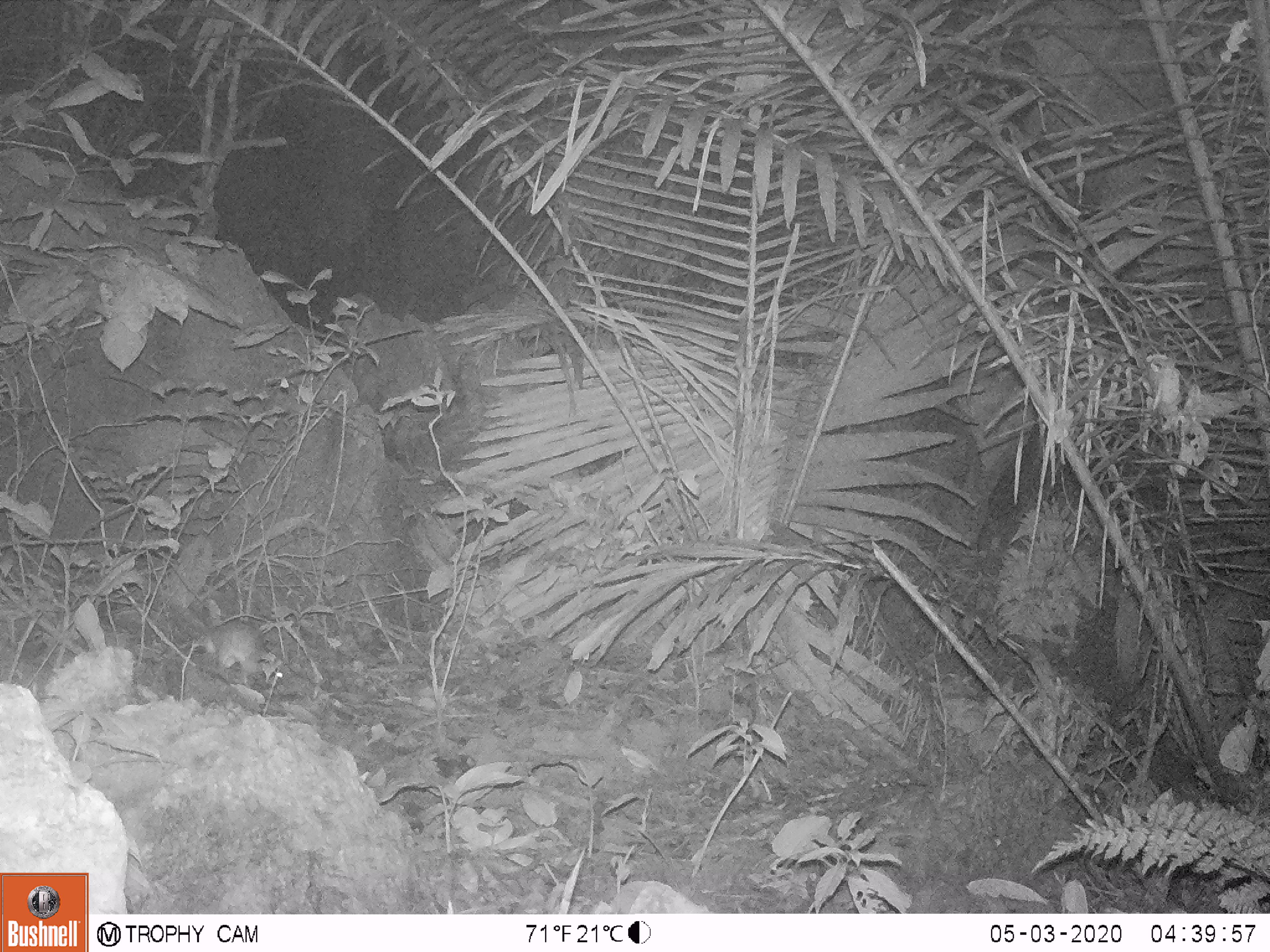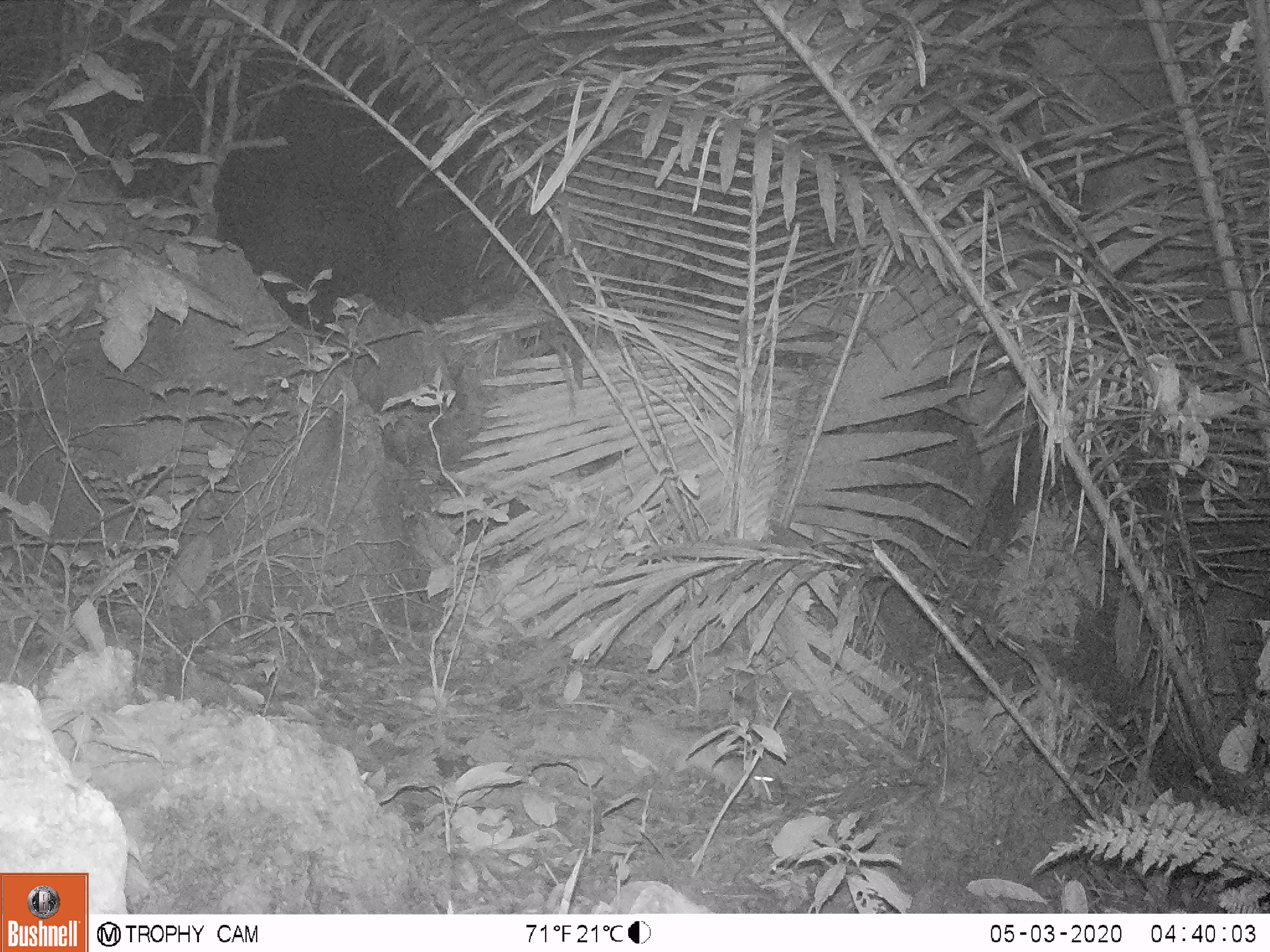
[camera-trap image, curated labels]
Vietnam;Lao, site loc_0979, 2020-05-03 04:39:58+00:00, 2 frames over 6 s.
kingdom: Animalia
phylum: Chordata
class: Mammalia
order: Rodentia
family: Muridae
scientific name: Muridae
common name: old-world mice and rats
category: unidentified murid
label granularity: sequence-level